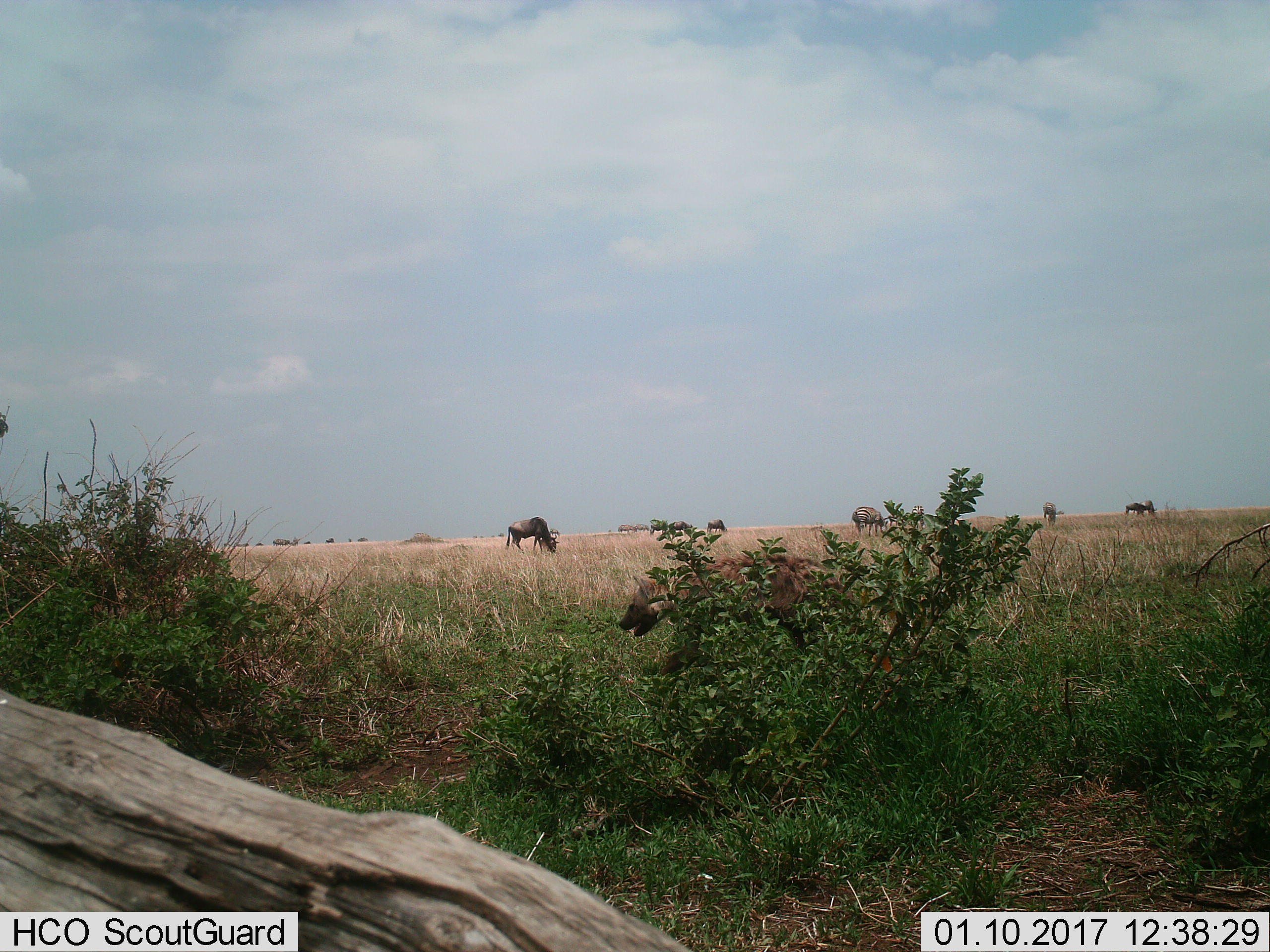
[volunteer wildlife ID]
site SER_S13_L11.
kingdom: Animalia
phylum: Chordata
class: Mammalia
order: Carnivora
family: Hyaenidae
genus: Crocuta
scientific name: Crocuta crocuta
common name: spotted hyena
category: hyenaspotted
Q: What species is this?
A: Hyenaspotted (spotted hyena) (Crocuta crocuta).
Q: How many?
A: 1.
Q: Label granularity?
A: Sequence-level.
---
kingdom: Animalia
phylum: Chordata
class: Mammalia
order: Artiodactyla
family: Bovidae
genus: Connochaetes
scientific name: Connochaetes taurinus taurinus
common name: blue wildebeest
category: wildebeestblue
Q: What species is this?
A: Wildebeestblue (blue wildebeest) (Connochaetes taurinus taurinus).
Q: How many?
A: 3.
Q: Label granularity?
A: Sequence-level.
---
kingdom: Animalia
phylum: Chordata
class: Mammalia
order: Perissodactyla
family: Equidae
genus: Equus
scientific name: Equus quagga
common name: plains zebra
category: zebraplains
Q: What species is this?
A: Zebraplains (plains zebra) (Equus quagga).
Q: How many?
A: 3.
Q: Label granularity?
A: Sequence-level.